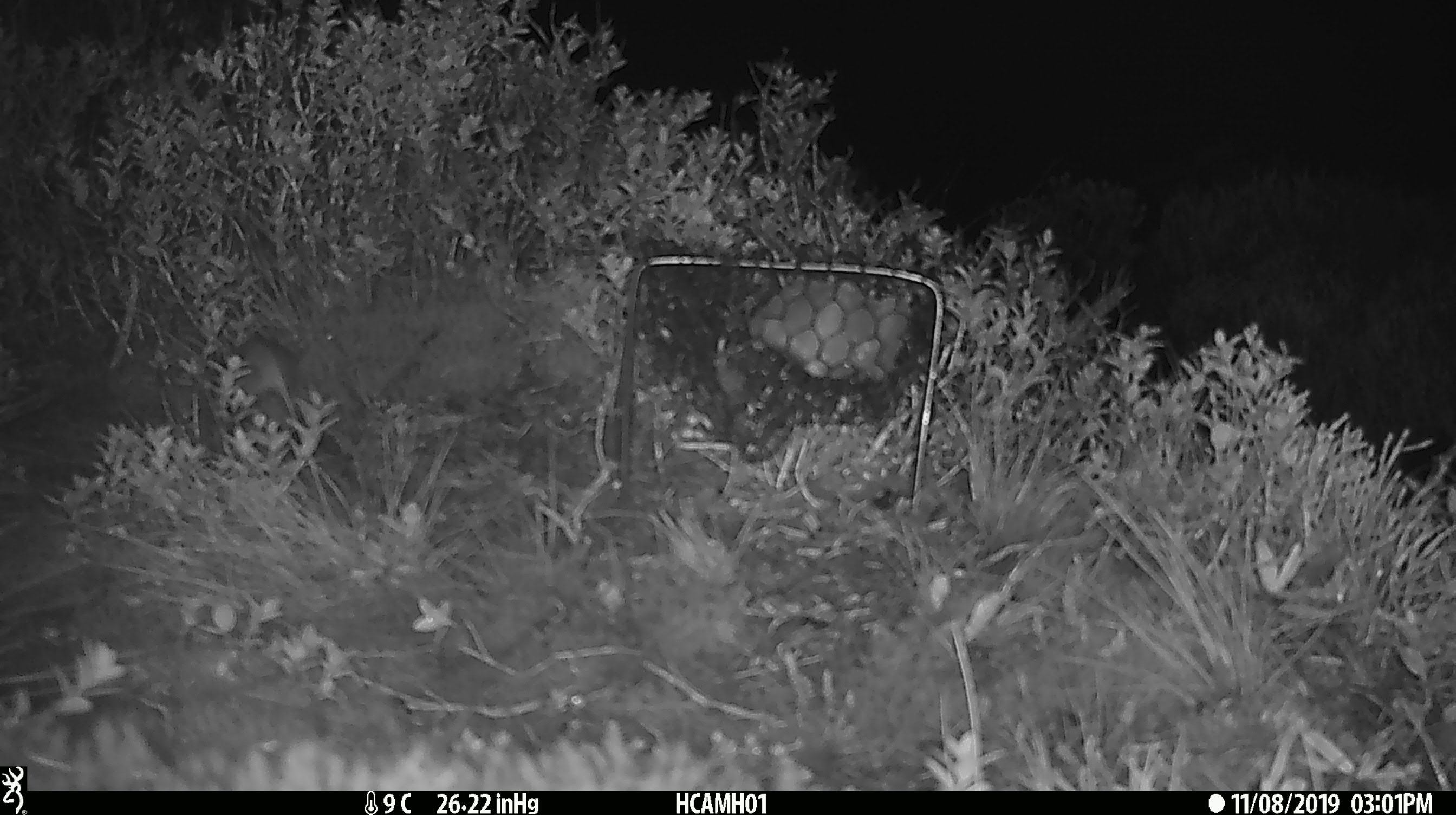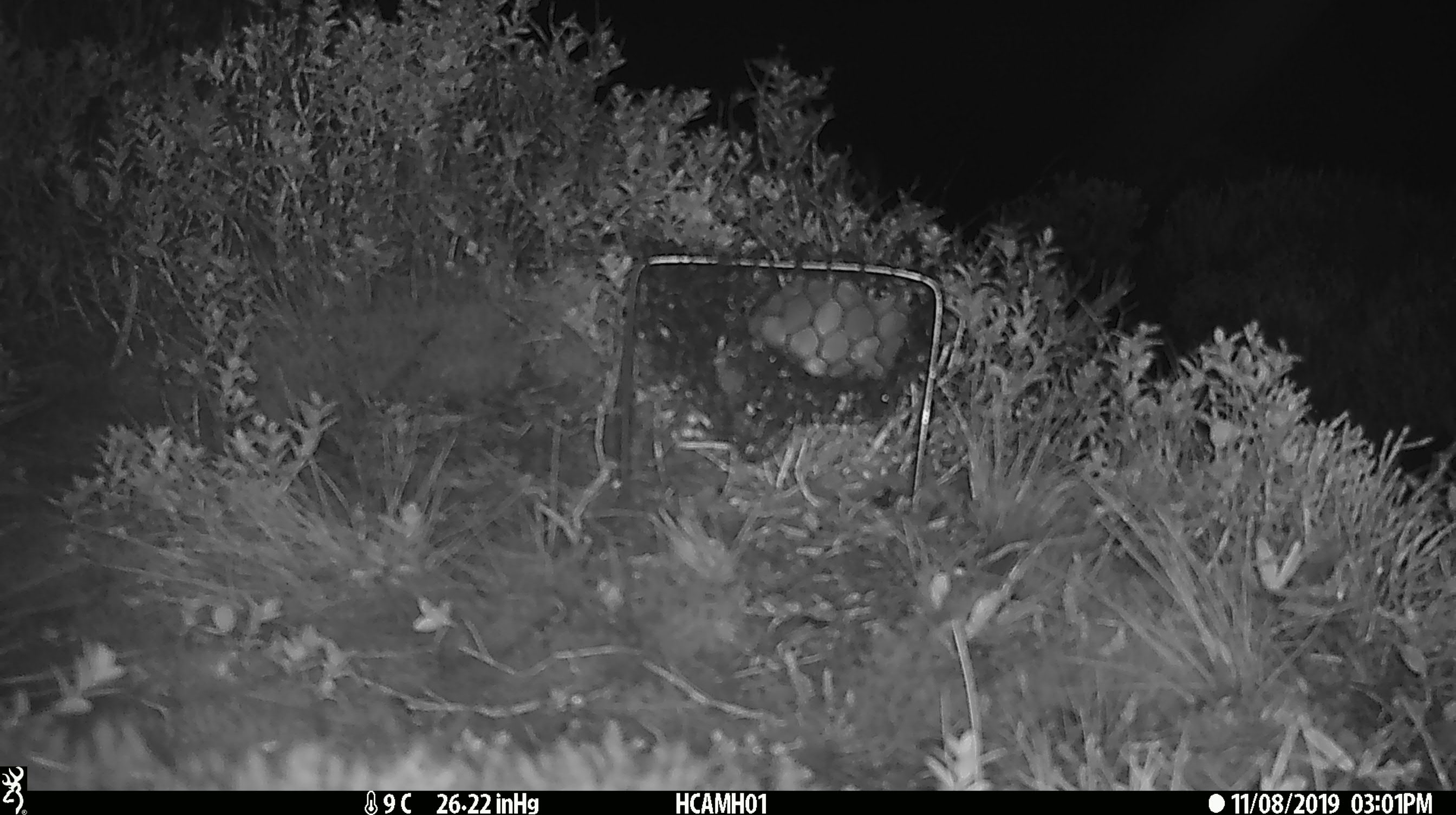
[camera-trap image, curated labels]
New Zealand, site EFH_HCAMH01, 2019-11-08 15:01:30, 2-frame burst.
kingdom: Animalia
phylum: Chordata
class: Mammalia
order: Rodentia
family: Muridae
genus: Mus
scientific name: Mus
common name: mouse